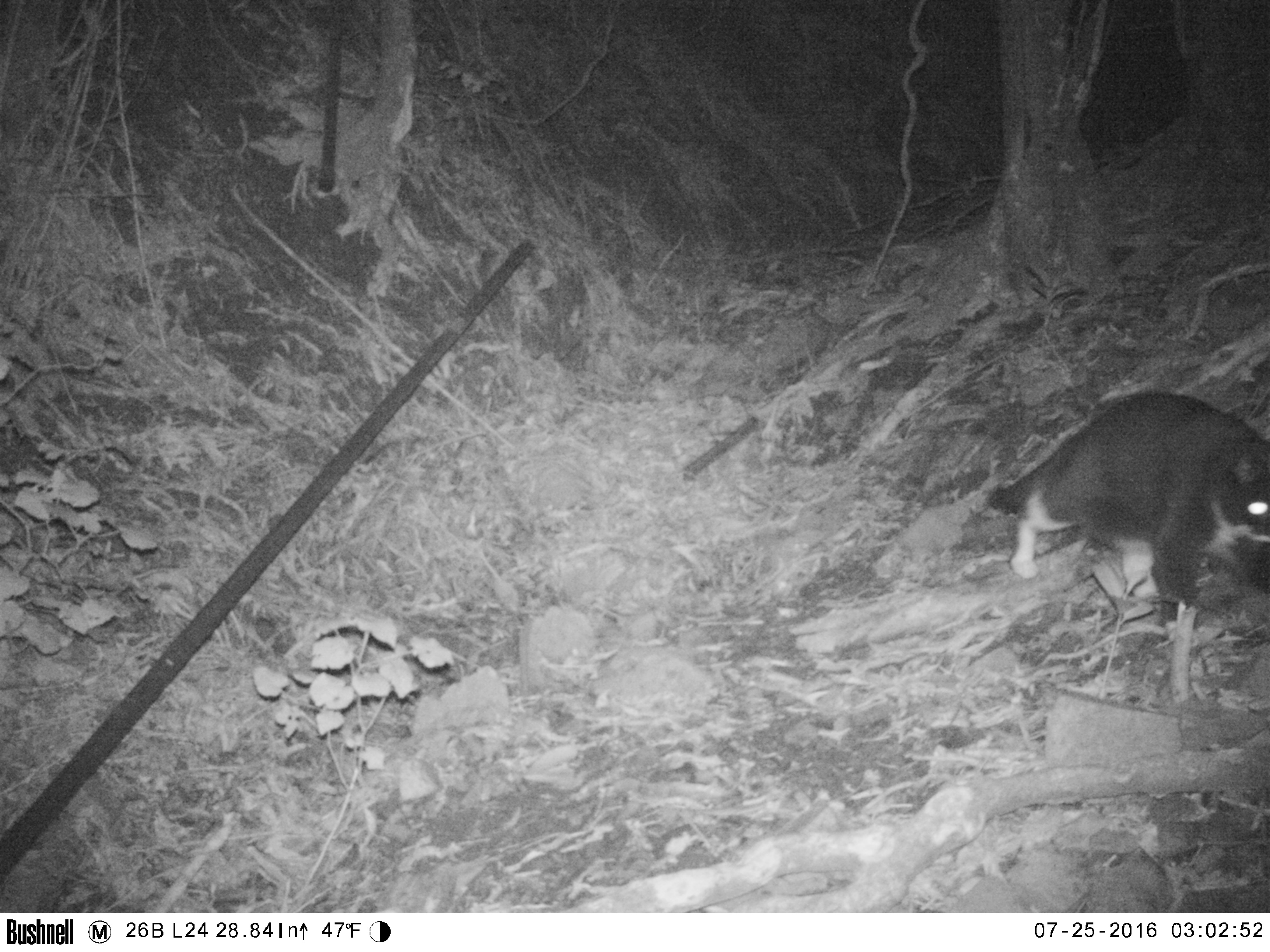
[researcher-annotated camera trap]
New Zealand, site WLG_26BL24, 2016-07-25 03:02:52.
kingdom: Animalia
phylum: Chordata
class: Mammalia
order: Carnivora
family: Felidae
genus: Felis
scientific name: Felis catus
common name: domestic cat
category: cat